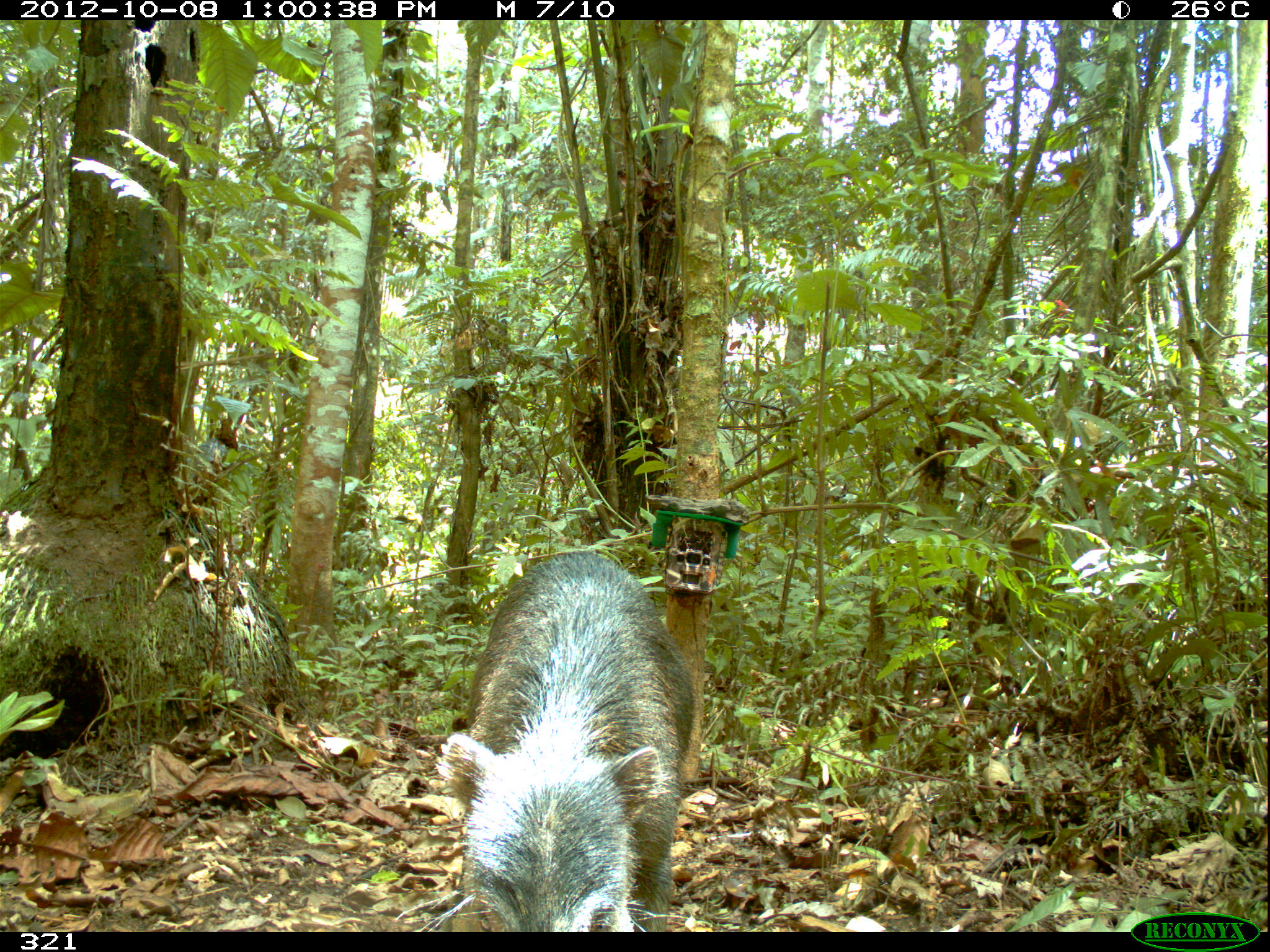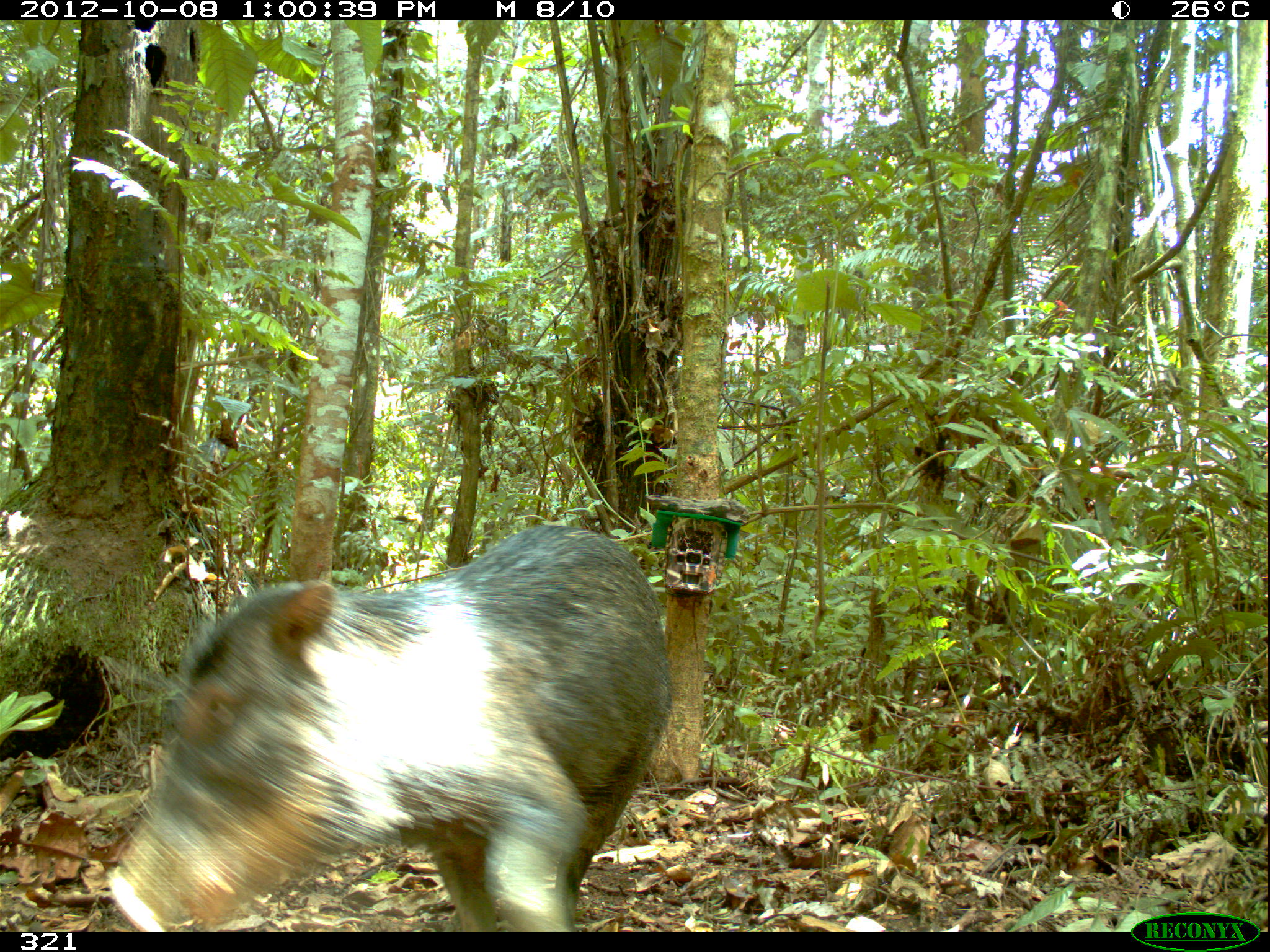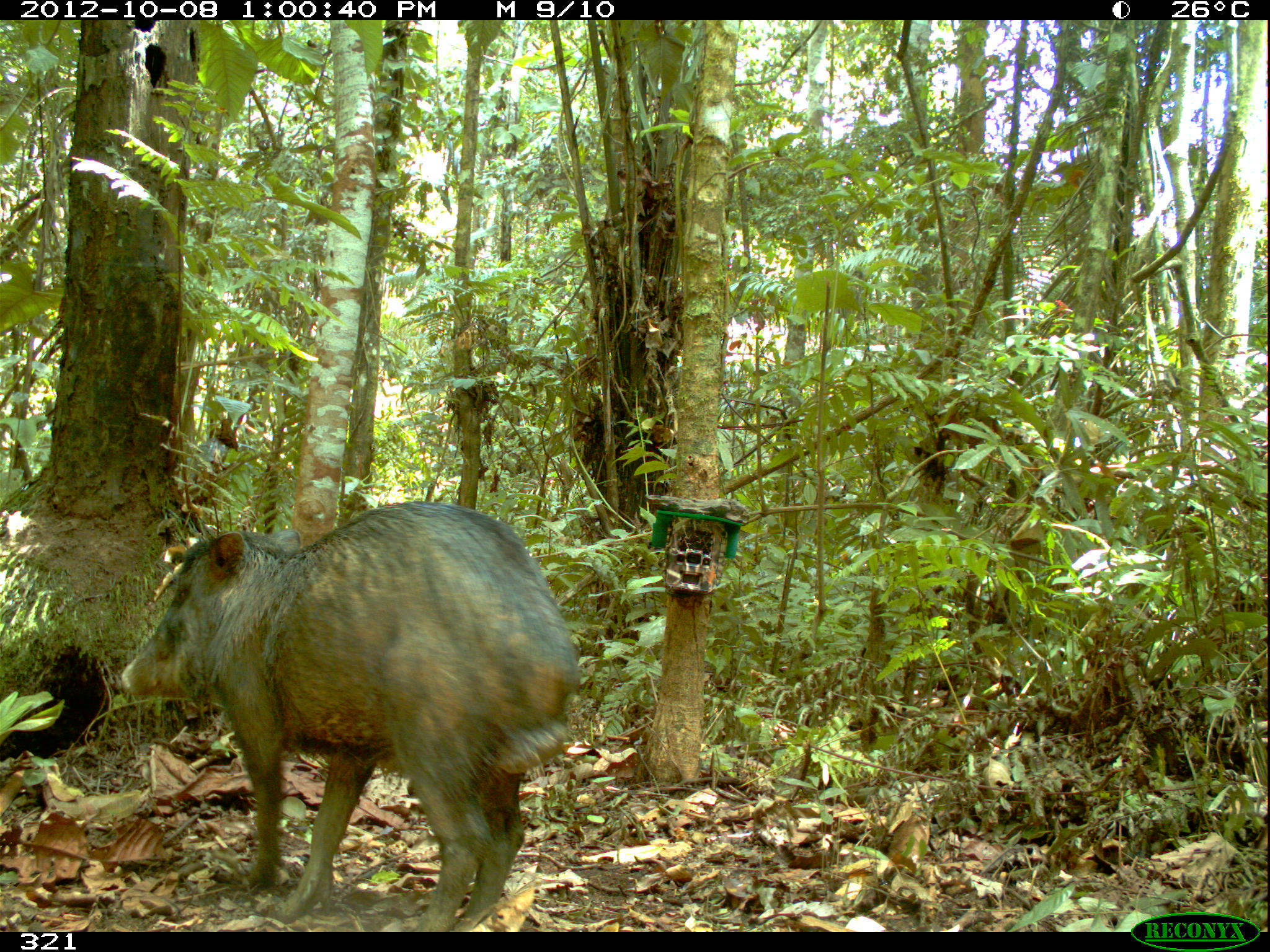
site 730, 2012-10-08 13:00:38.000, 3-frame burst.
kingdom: Animalia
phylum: Chordata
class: Mammalia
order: Artiodactyla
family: Tayassuidae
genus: Tayassu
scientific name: Tayassu pecari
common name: white-lipped peccary